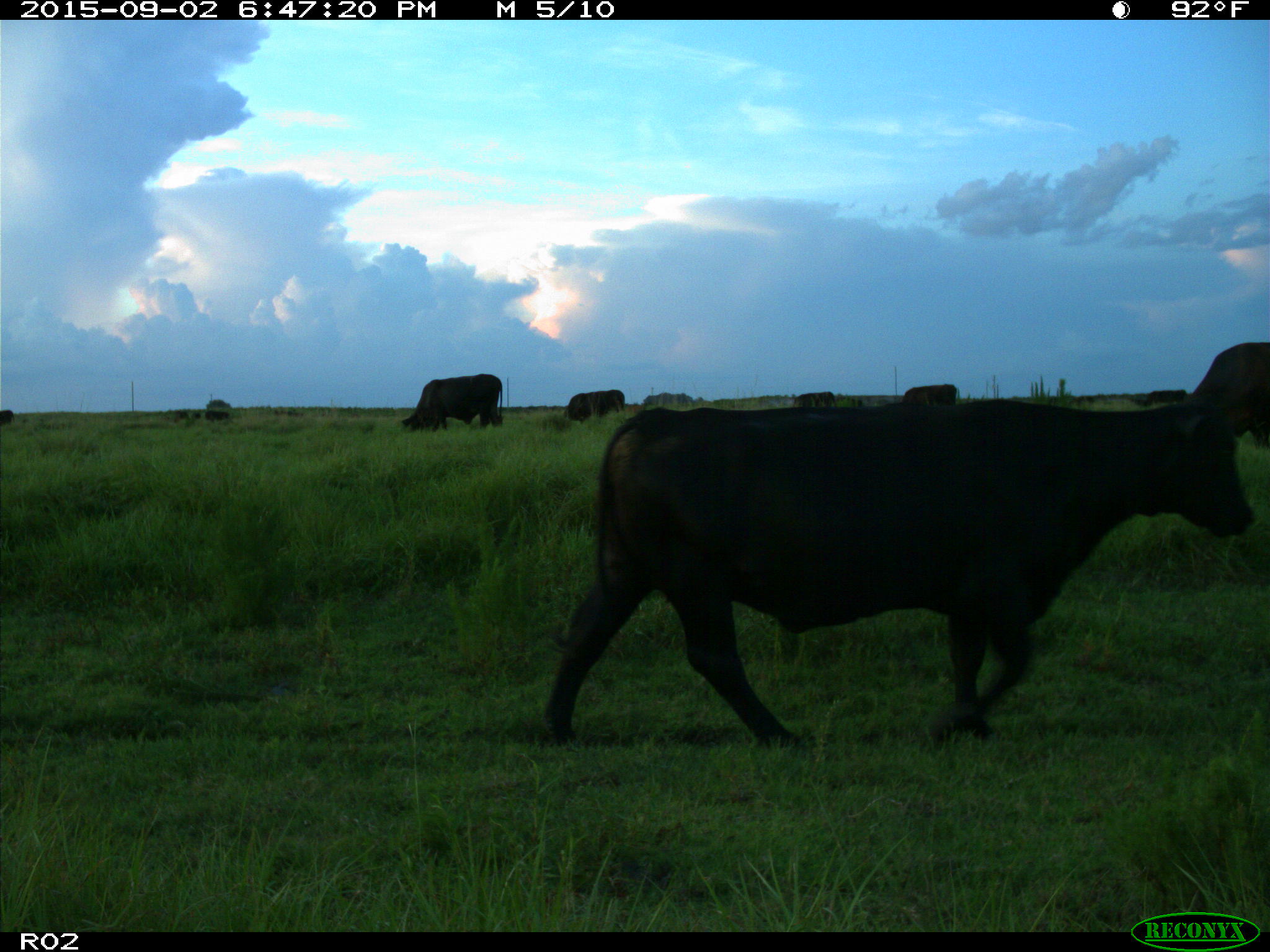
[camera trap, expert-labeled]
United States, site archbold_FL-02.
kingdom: Animalia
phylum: Chordata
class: Mammalia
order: Artiodactyla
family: Bovidae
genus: Bos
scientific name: Bos taurus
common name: domestic cow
Bos taurus (domestic cow).